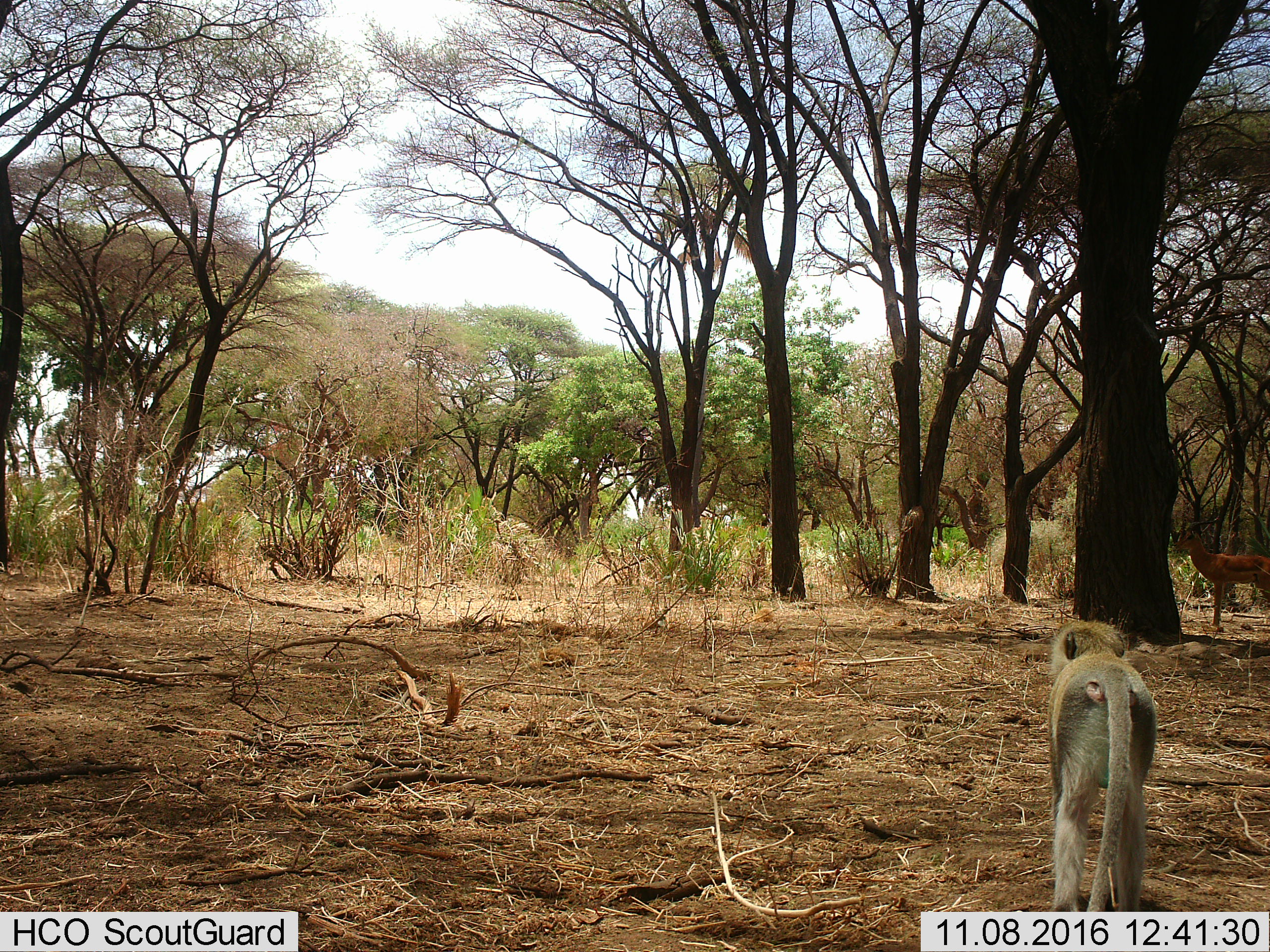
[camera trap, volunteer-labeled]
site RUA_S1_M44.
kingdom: Animalia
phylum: Chordata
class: Mammalia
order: Artiodactyla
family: Bovidae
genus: Aepyceros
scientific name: Aepyceros melampus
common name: impala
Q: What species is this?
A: Impala (Aepyceros melampus).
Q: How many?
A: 1.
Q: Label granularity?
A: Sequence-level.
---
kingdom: Animalia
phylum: Chordata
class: Mammalia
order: Primates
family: Cercopithecidae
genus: Chlorocebus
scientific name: Chlorocebus pygerythrus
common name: vervet monkey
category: monkeyvervet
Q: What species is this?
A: Monkeyvervet (vervet monkey) (Chlorocebus pygerythrus).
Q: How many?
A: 1.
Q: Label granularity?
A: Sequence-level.